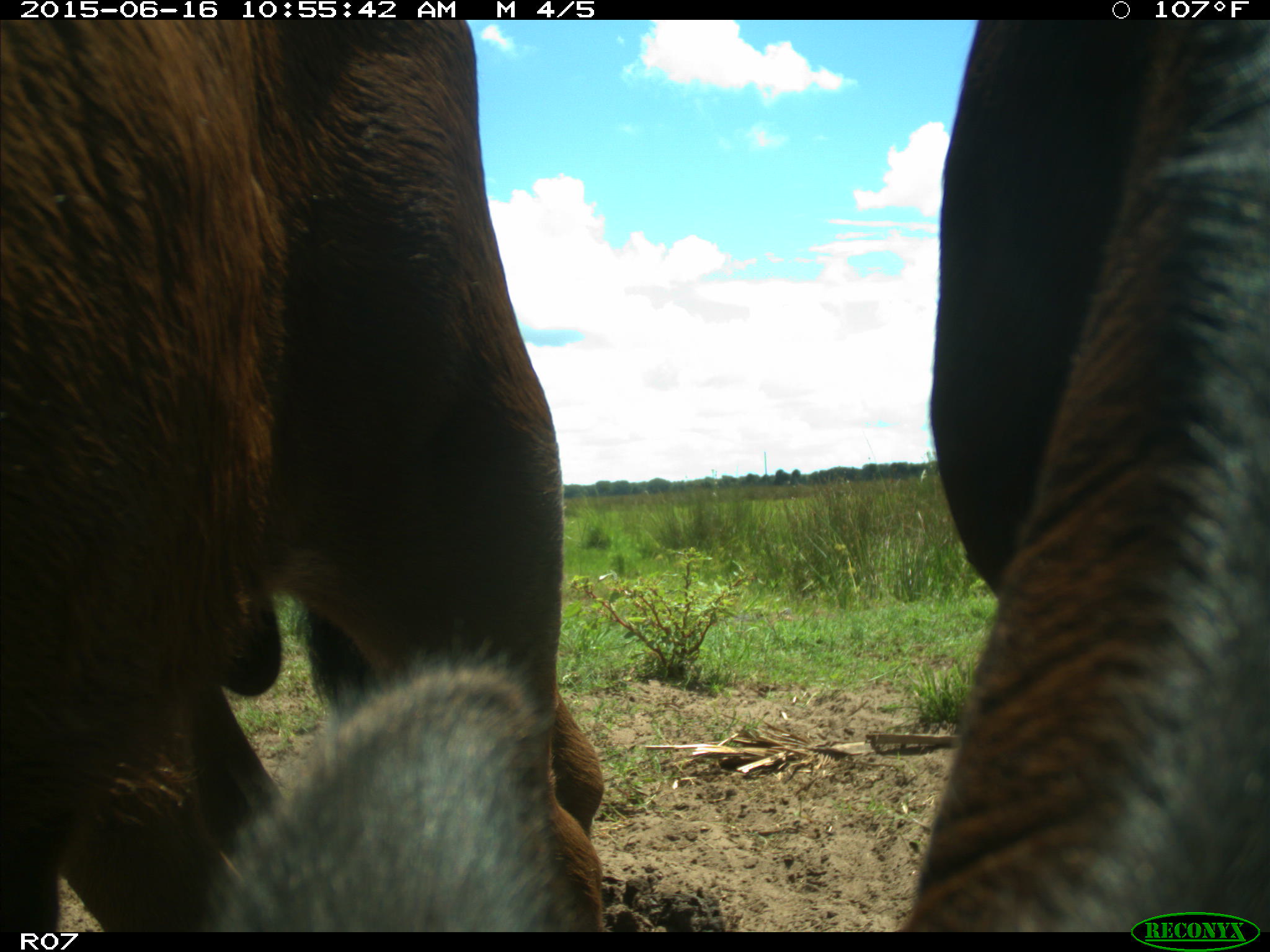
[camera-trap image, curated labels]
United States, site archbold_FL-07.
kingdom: Animalia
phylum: Chordata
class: Mammalia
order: Artiodactyla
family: Bovidae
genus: Bos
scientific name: Bos taurus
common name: domestic cow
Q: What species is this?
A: Bos taurus (domestic cow).